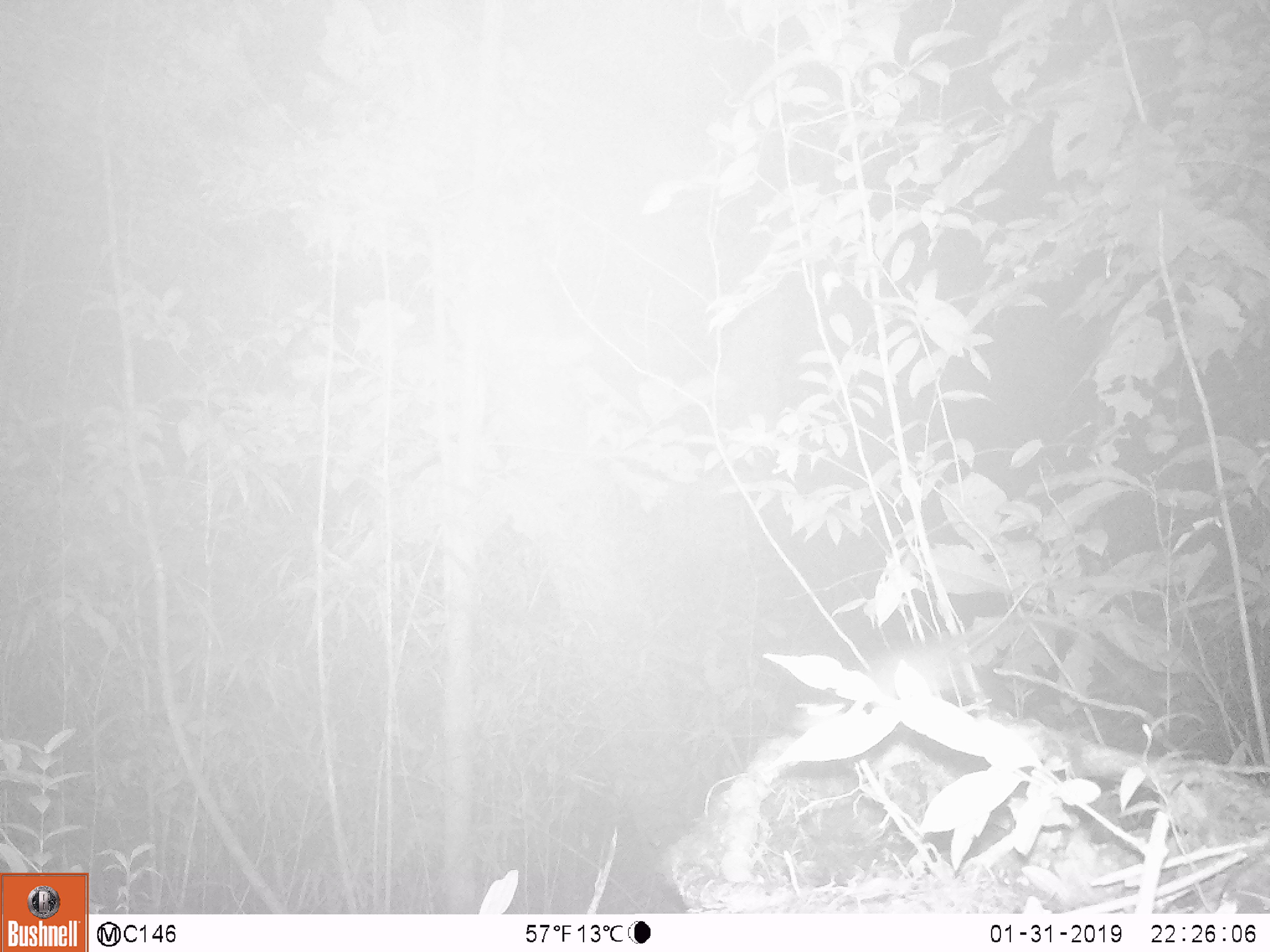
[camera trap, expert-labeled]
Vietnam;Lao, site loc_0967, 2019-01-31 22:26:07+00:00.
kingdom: Animalia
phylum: Chordata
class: Mammalia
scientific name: Mammalia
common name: mammal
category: unidentified small mammal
Unidentified small mammal (mammal) (Mammalia). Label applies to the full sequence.